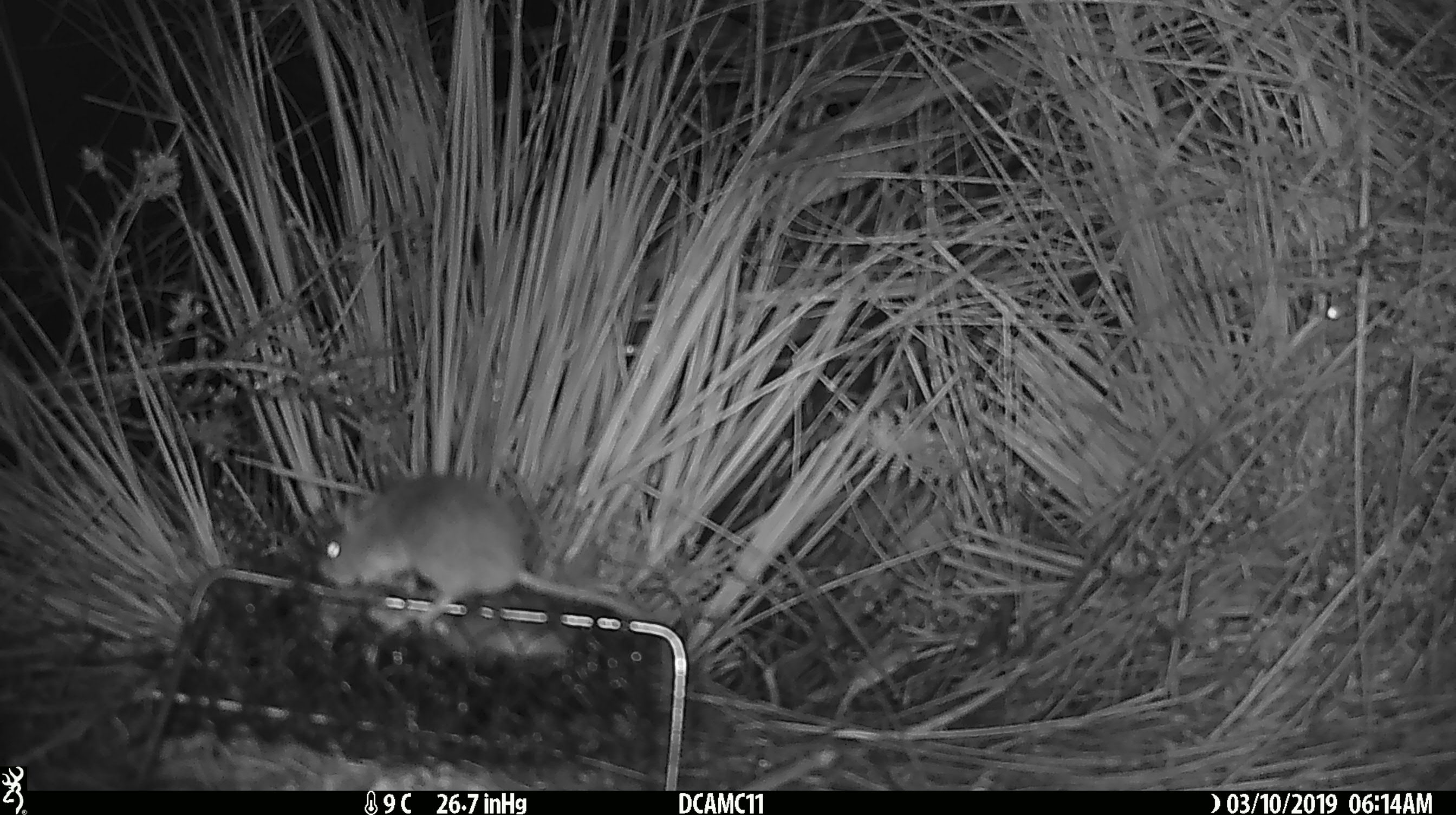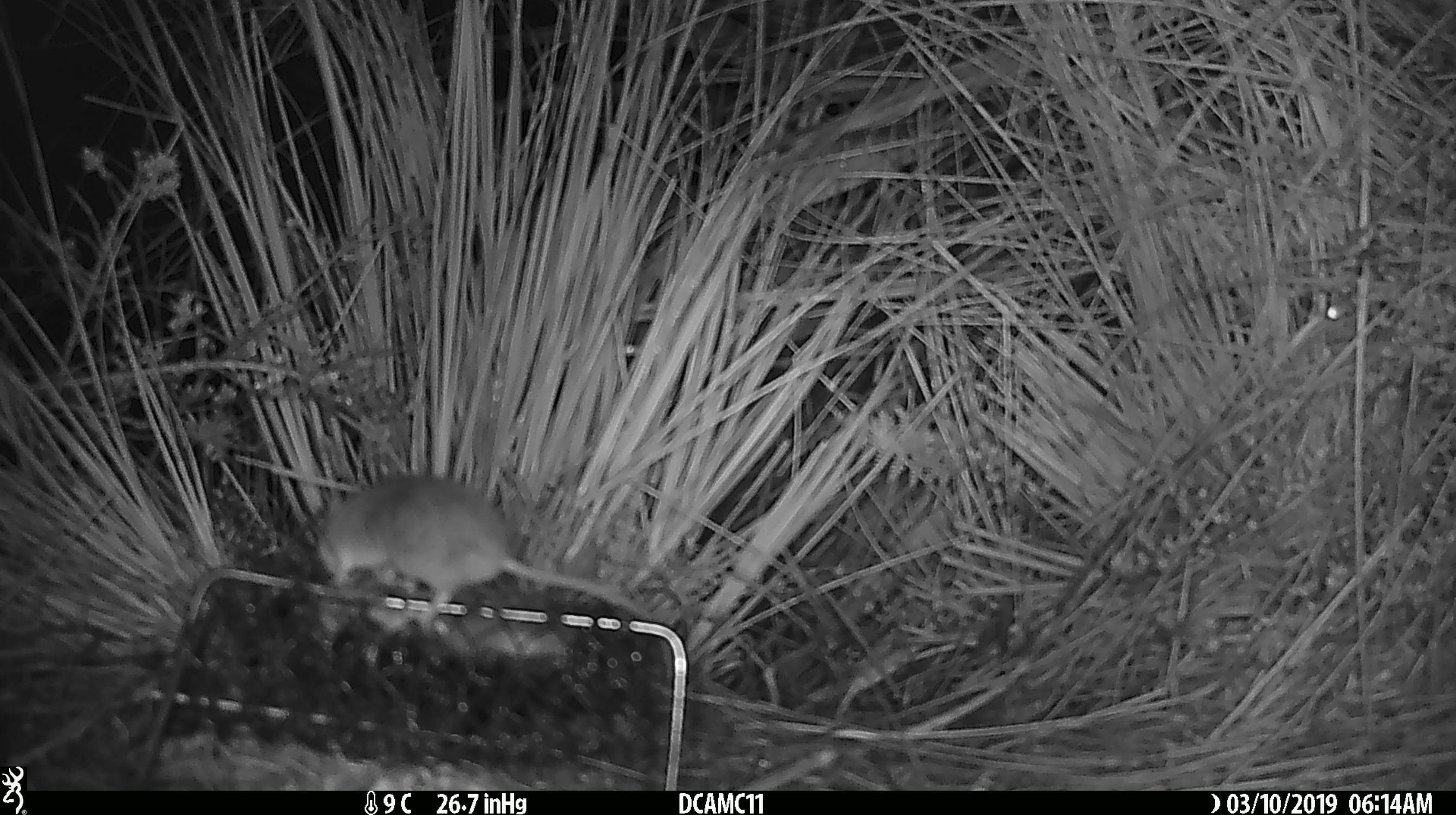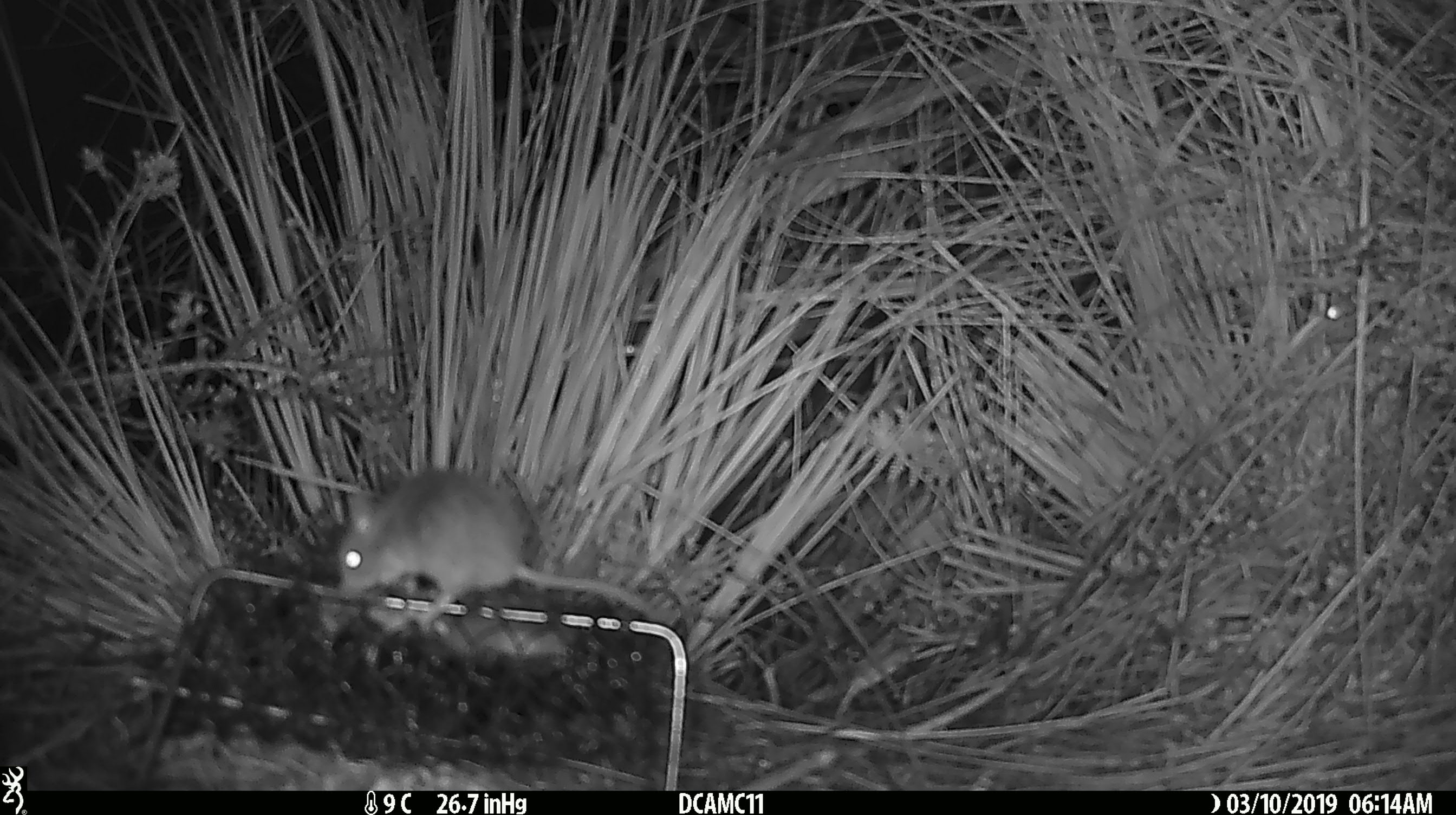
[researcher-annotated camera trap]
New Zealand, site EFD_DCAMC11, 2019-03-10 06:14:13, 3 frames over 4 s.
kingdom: Animalia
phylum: Chordata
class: Mammalia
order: Rodentia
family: Muridae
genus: Mus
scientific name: Mus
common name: mouse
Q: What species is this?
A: Mouse (Mus).